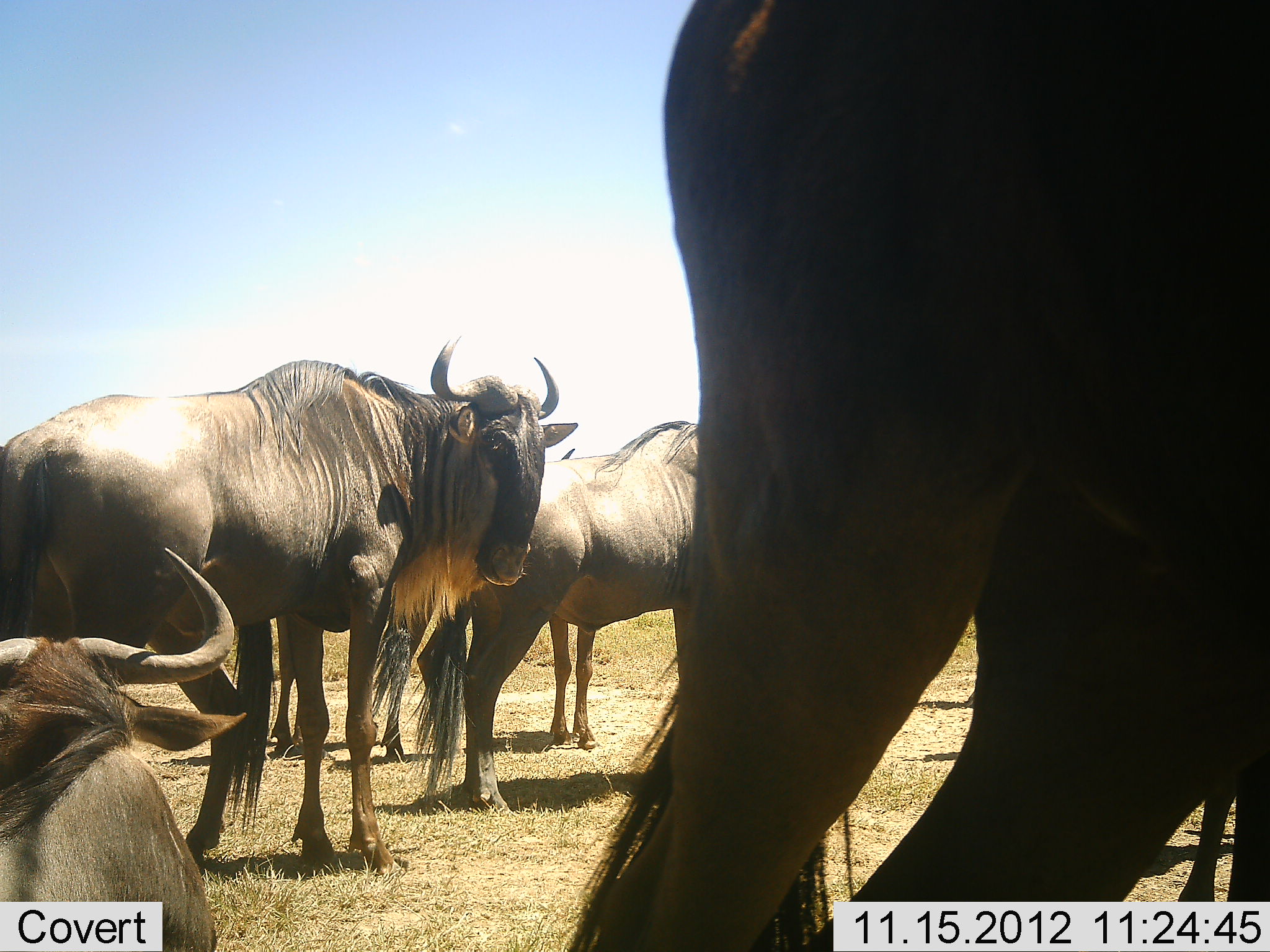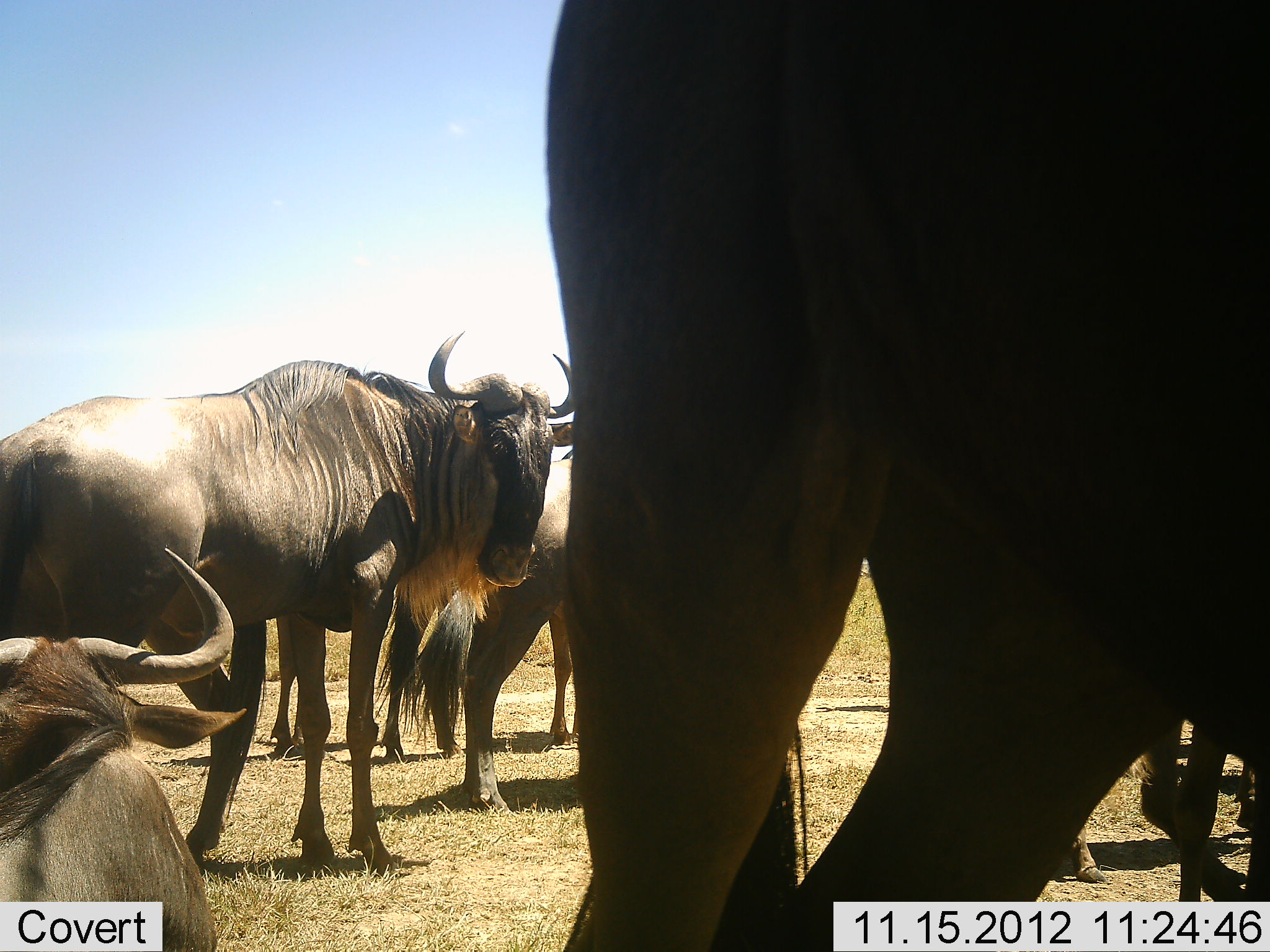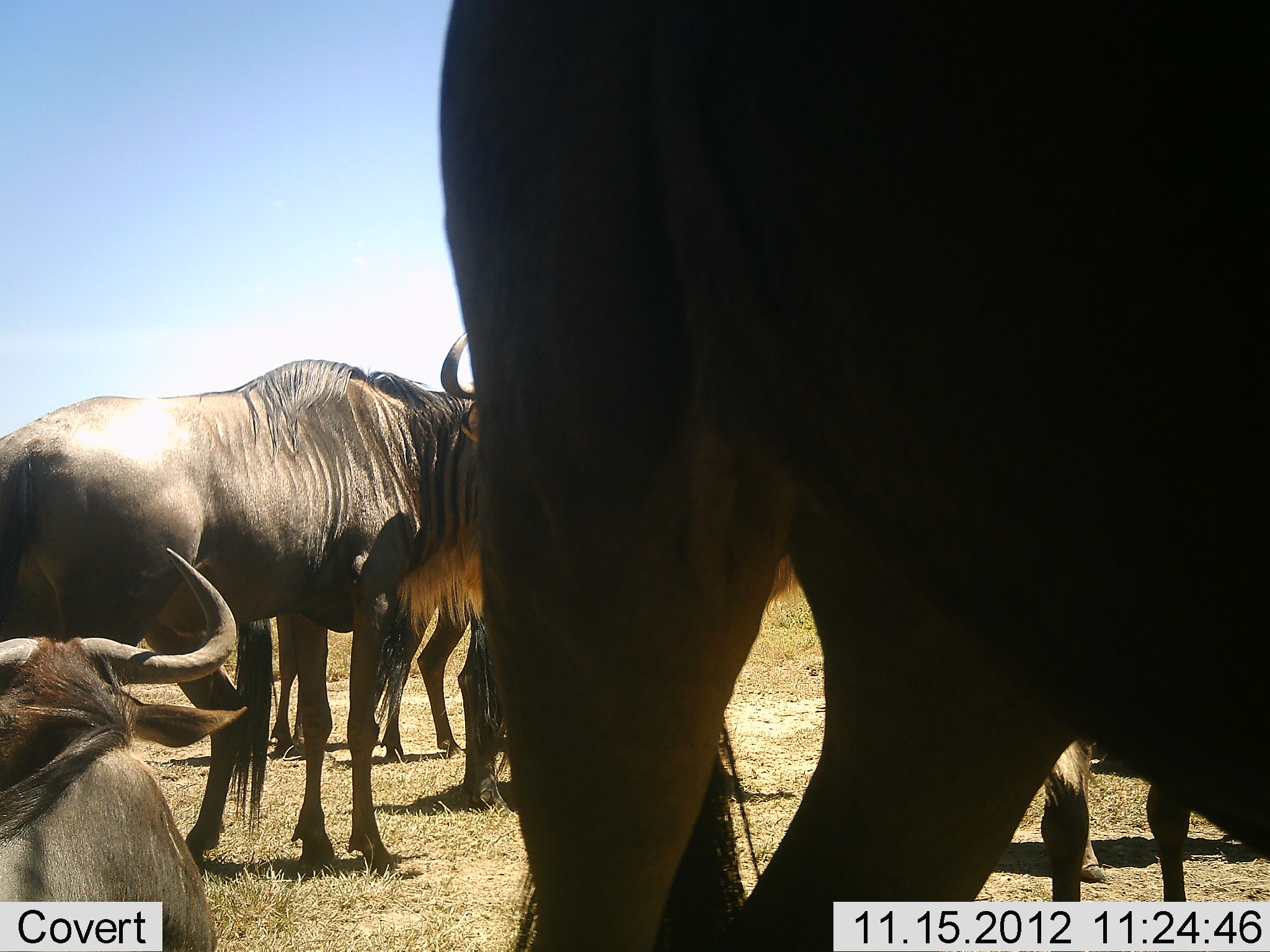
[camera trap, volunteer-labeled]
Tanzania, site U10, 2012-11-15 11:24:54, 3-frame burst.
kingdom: Animalia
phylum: Chordata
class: Mammalia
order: Artiodactyla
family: Bovidae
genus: Connochaetes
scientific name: Connochaetes taurinus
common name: blue wildebeest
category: wildebeest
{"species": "wildebeest (blue wildebeest) (Connochaetes taurinus)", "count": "7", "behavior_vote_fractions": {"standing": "100%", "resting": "70%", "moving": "30%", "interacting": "20%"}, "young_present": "0%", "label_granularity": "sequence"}